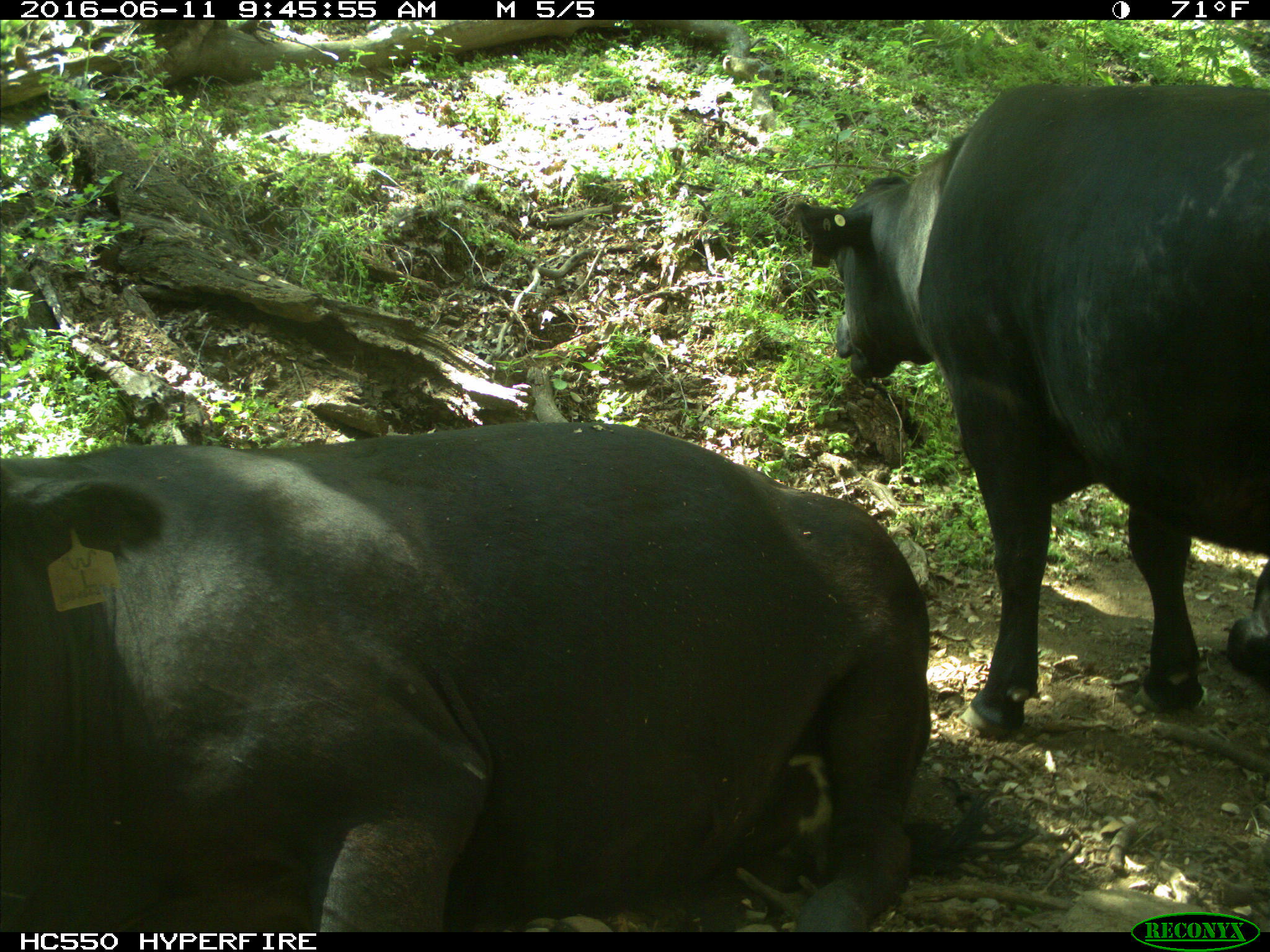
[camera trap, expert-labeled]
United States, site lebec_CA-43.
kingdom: Animalia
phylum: Chordata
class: Mammalia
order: Artiodactyla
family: Bovidae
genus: Bos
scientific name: Bos taurus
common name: domestic cow